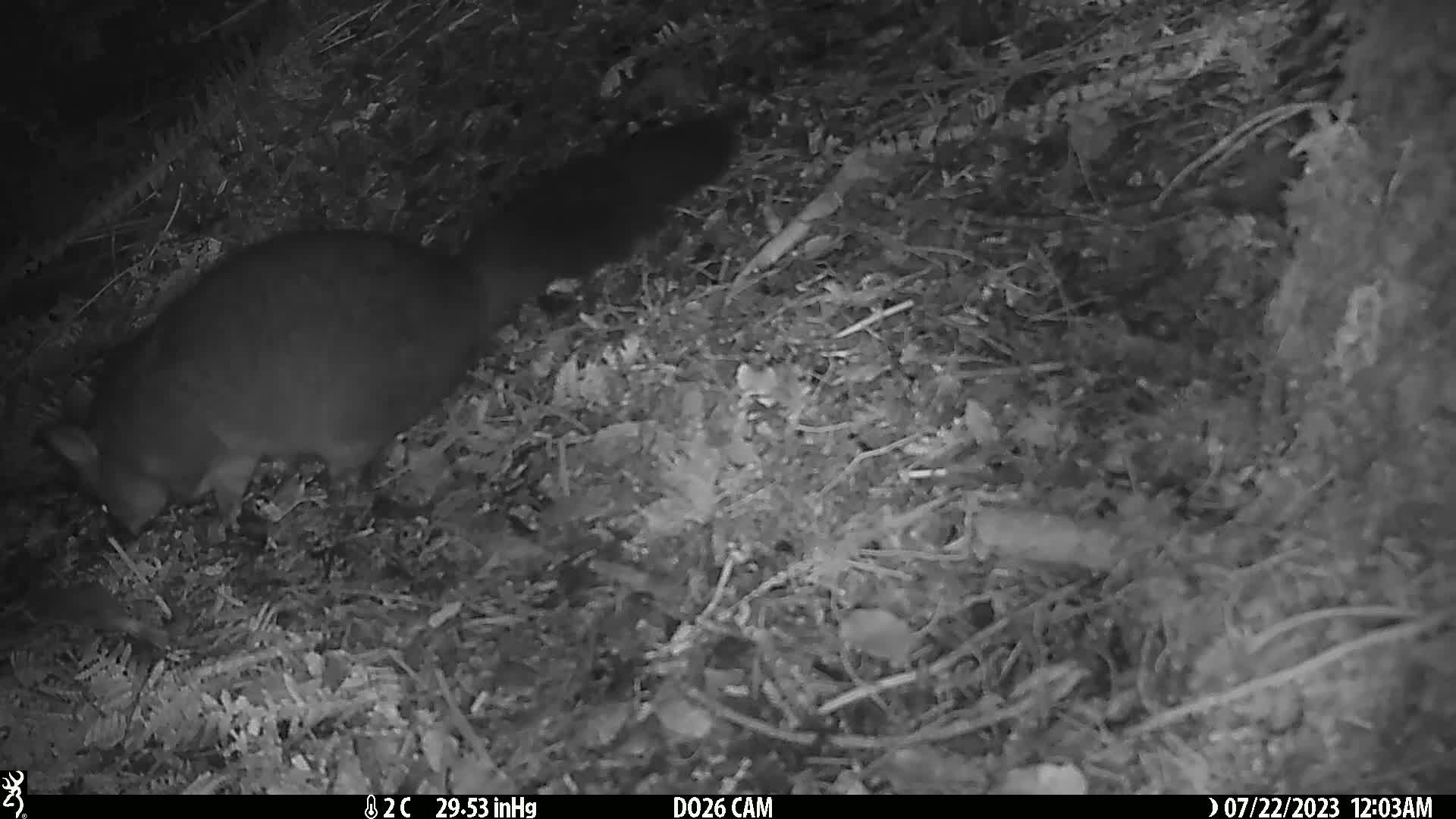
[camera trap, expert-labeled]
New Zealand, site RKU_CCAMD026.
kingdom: Animalia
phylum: Chordata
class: Mammalia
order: Diprotodontia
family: Phalangeridae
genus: Trichosurus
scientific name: Trichosurus vulpecula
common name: common brushtail possum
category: possum